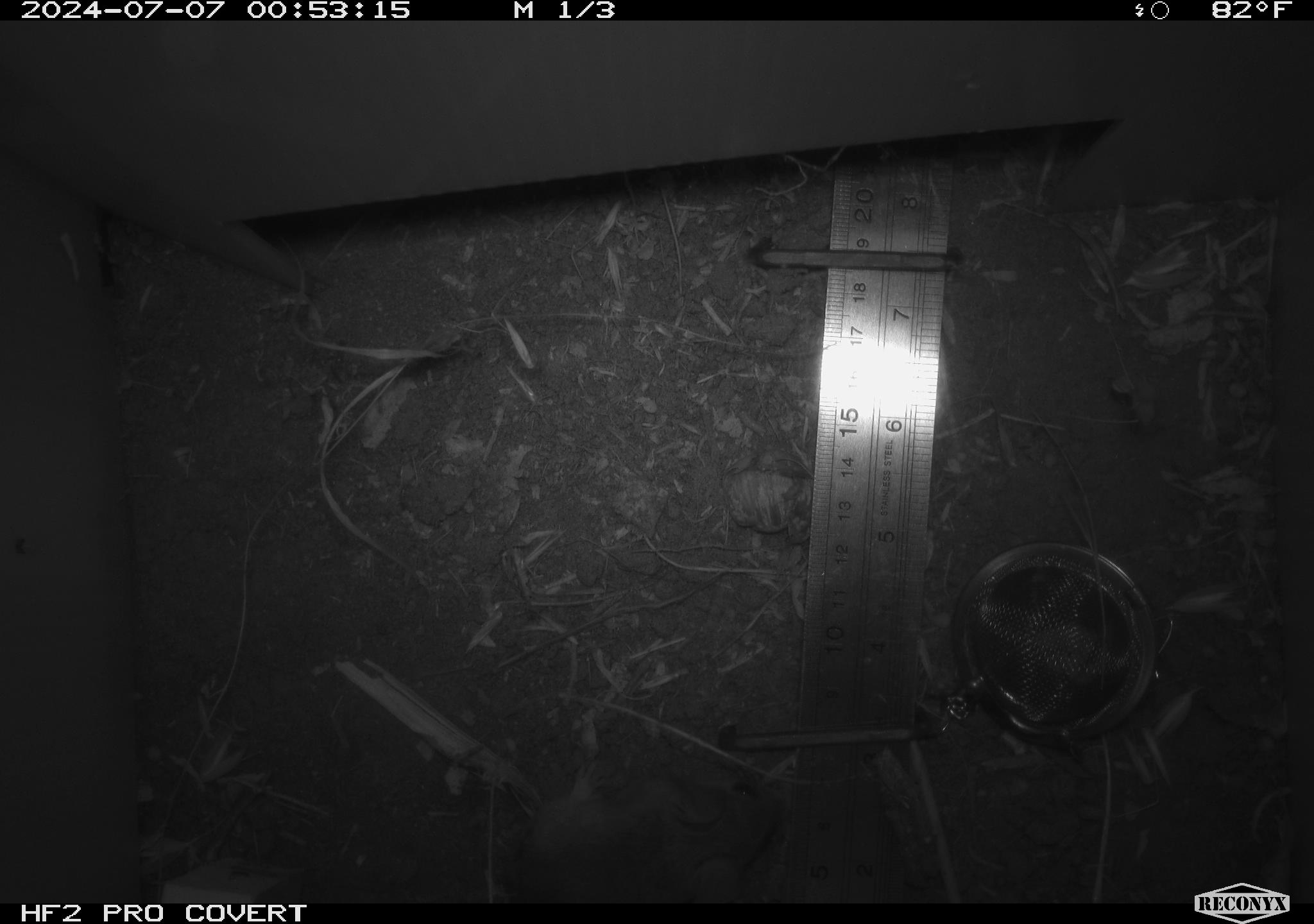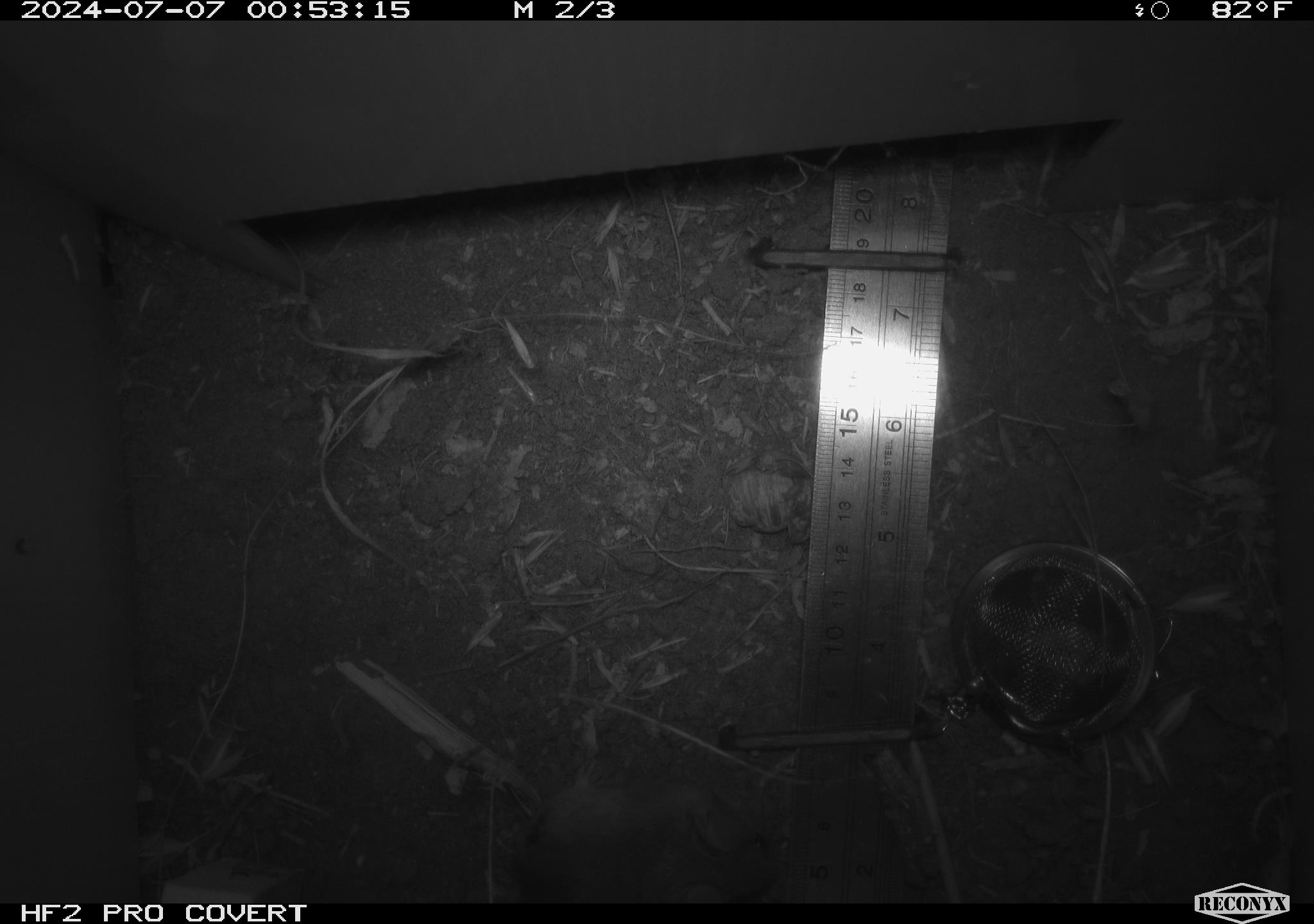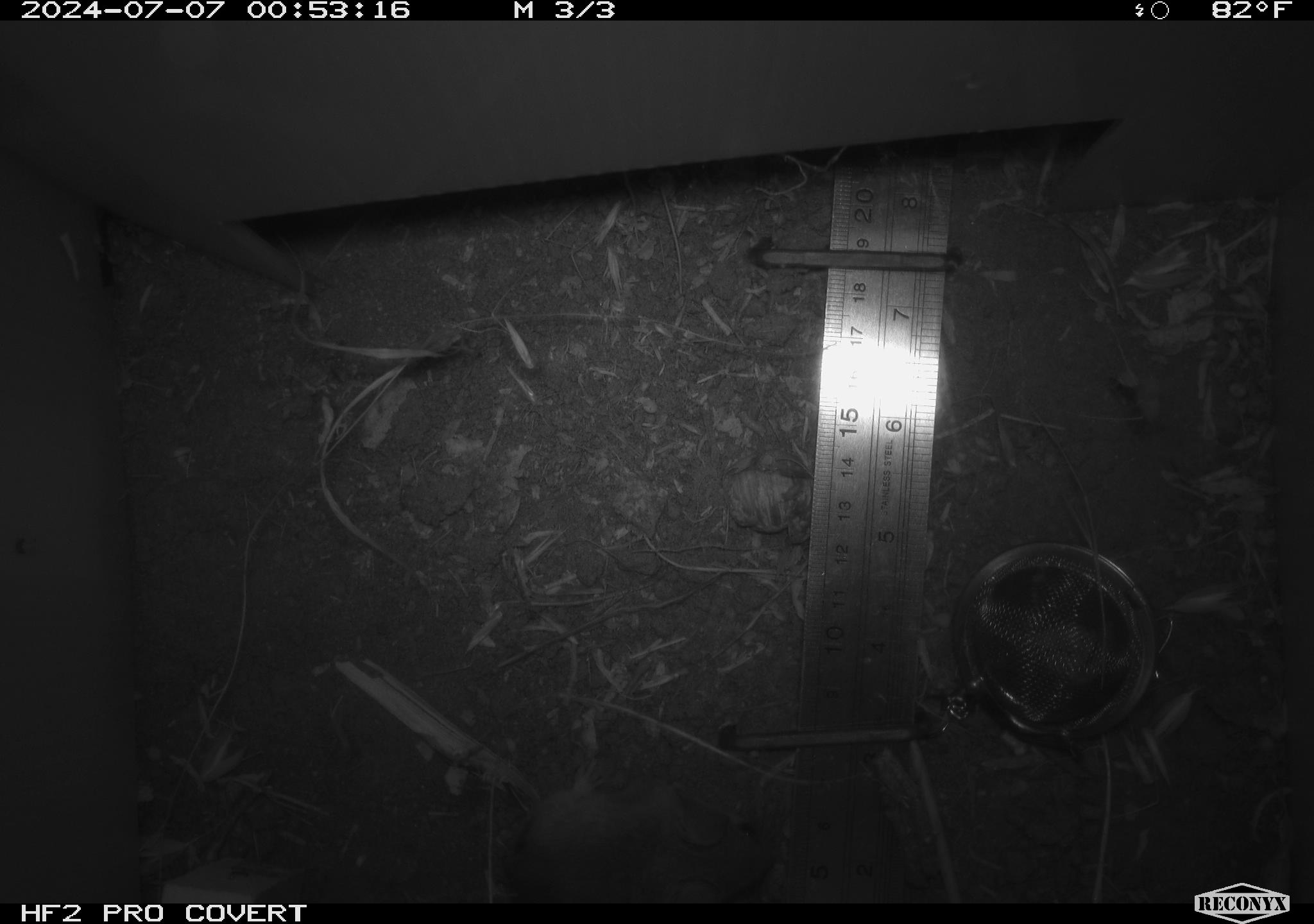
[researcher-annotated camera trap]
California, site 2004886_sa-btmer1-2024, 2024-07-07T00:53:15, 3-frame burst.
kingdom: Animalia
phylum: Chordata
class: Mammalia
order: Rodentia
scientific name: Rodentia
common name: mouse species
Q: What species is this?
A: Mouse species (Rodentia).